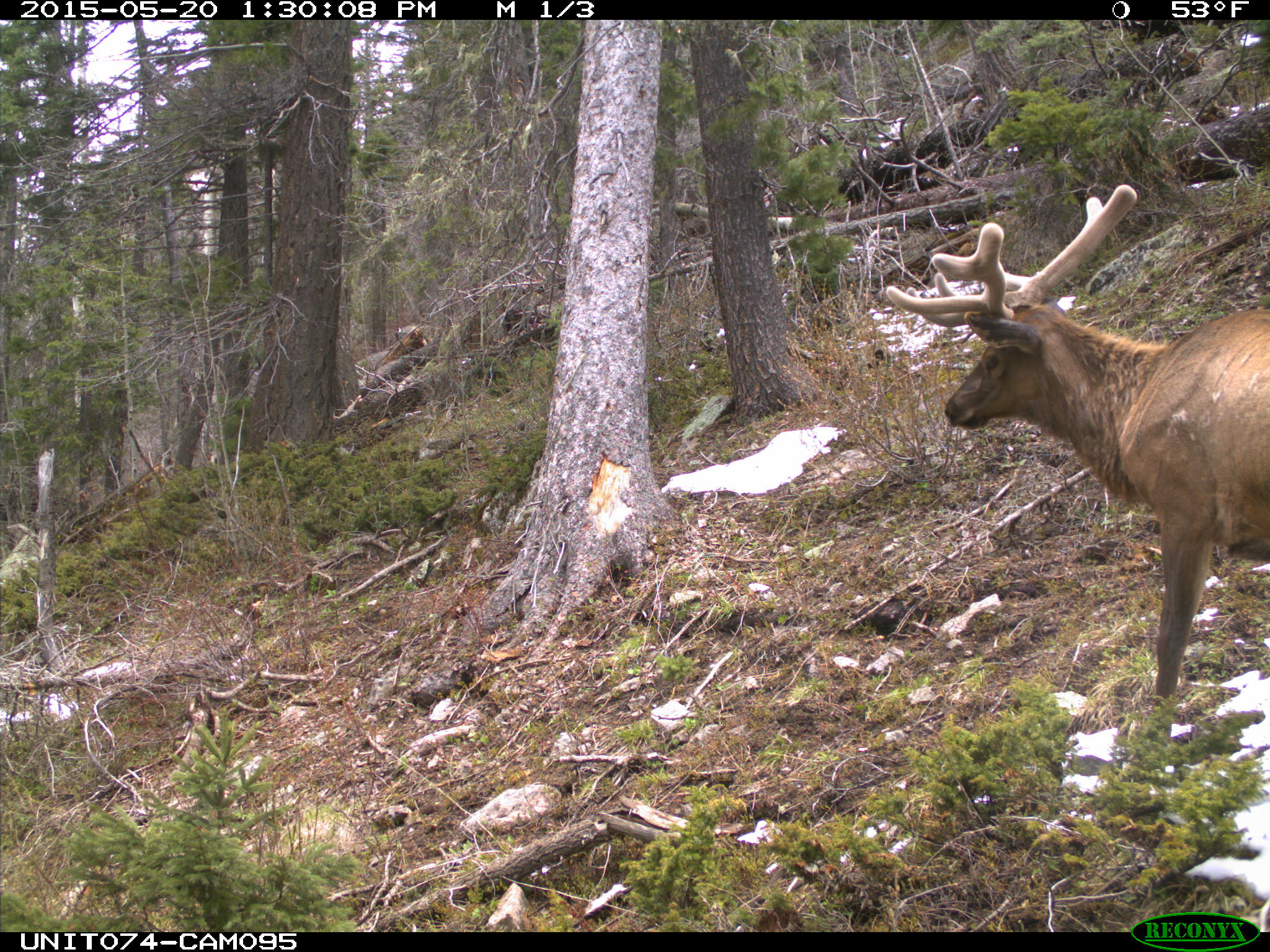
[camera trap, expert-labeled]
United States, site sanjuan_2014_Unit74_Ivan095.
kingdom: Animalia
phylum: Chordata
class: Mammalia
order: Artiodactyla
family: Cervidae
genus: Cervus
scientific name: Cervus elaphus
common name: red deer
Cervus elaphus (red deer).